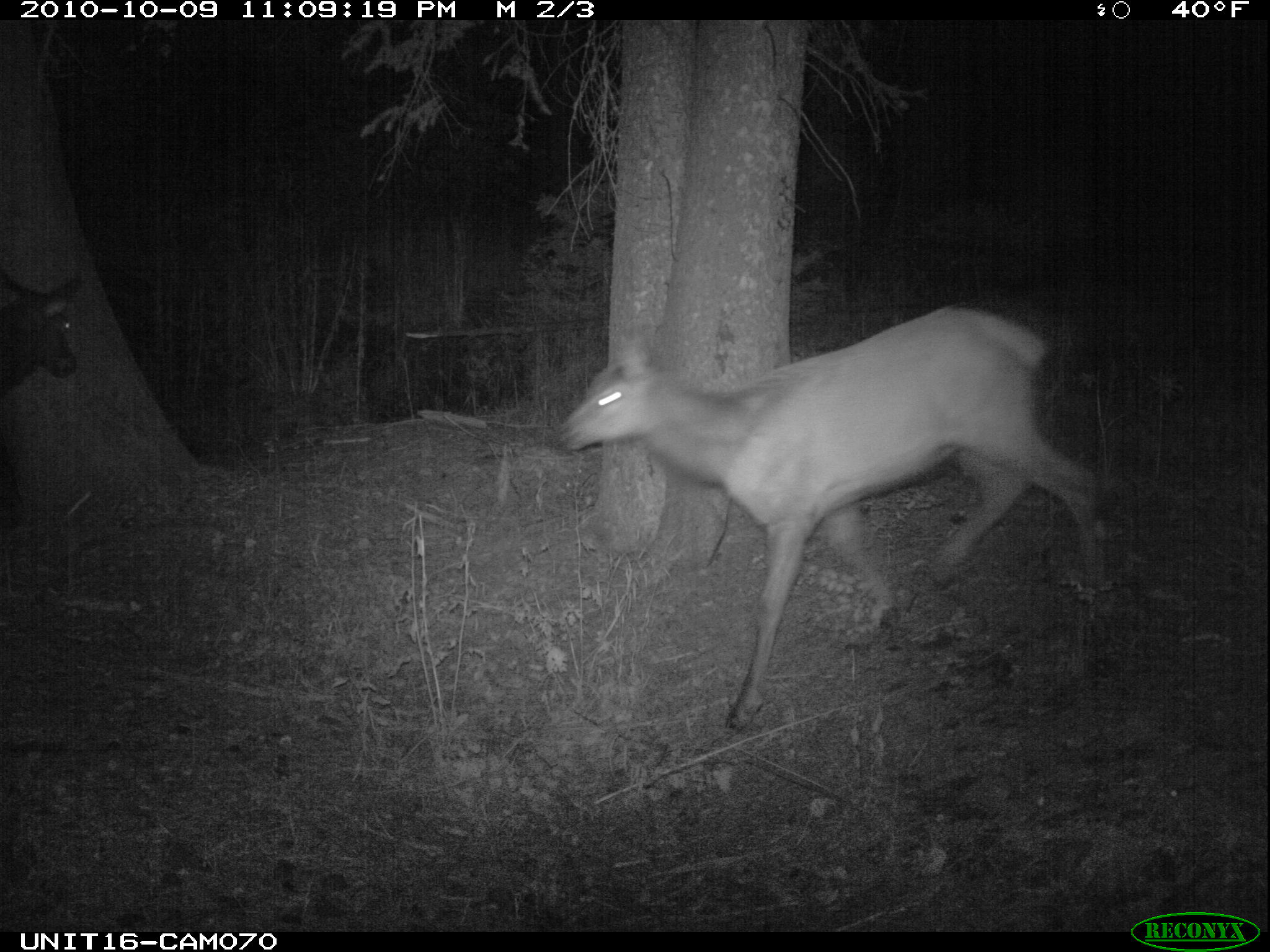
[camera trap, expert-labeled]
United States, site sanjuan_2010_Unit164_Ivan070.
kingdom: Animalia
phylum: Chordata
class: Mammalia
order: Artiodactyla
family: Cervidae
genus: Cervus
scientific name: Cervus elaphus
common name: red deer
Cervus elaphus (red deer).